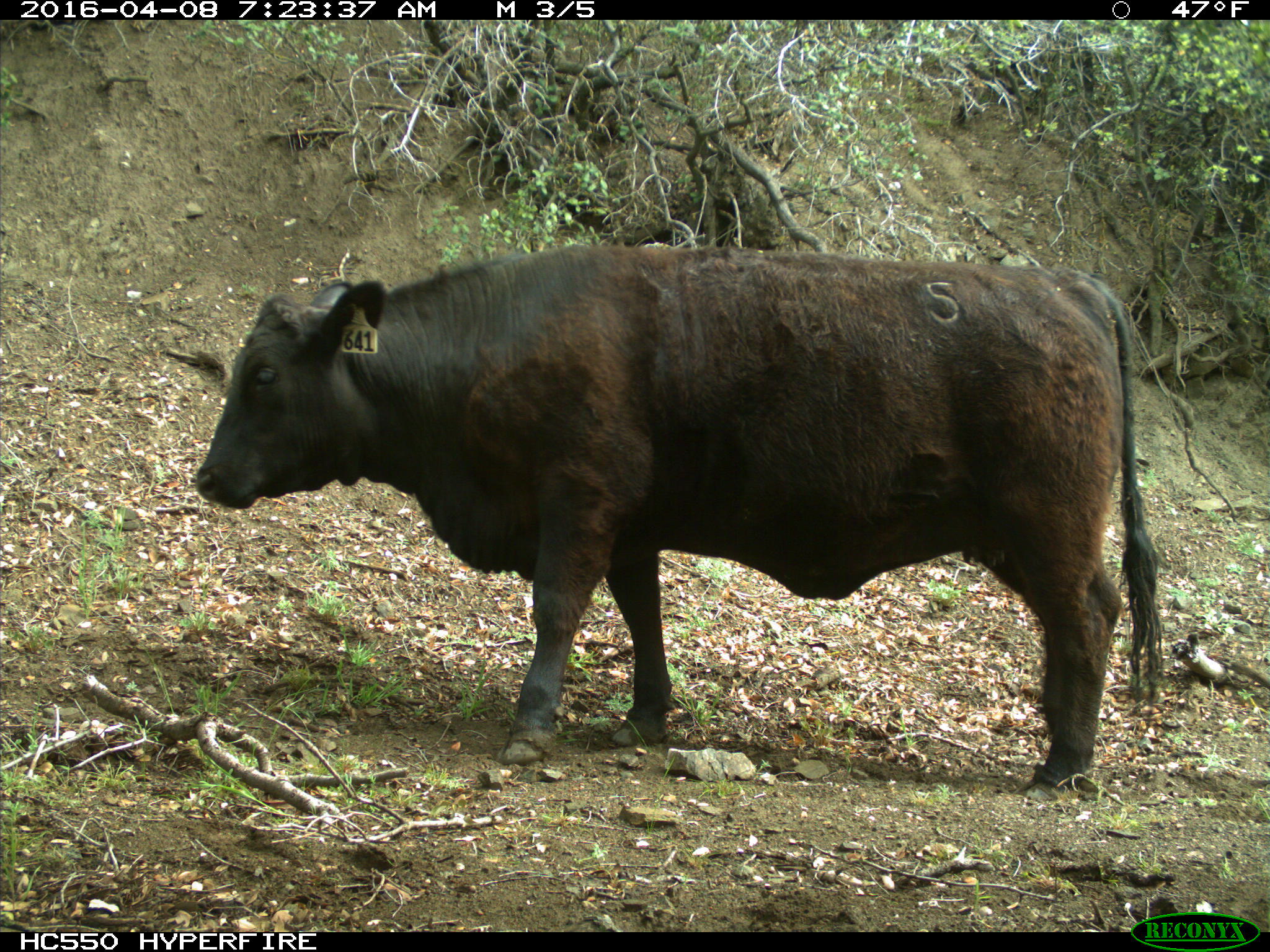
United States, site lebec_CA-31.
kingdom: Animalia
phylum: Chordata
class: Mammalia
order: Artiodactyla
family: Bovidae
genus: Bos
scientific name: Bos taurus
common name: domestic cow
Bos taurus (domestic cow).